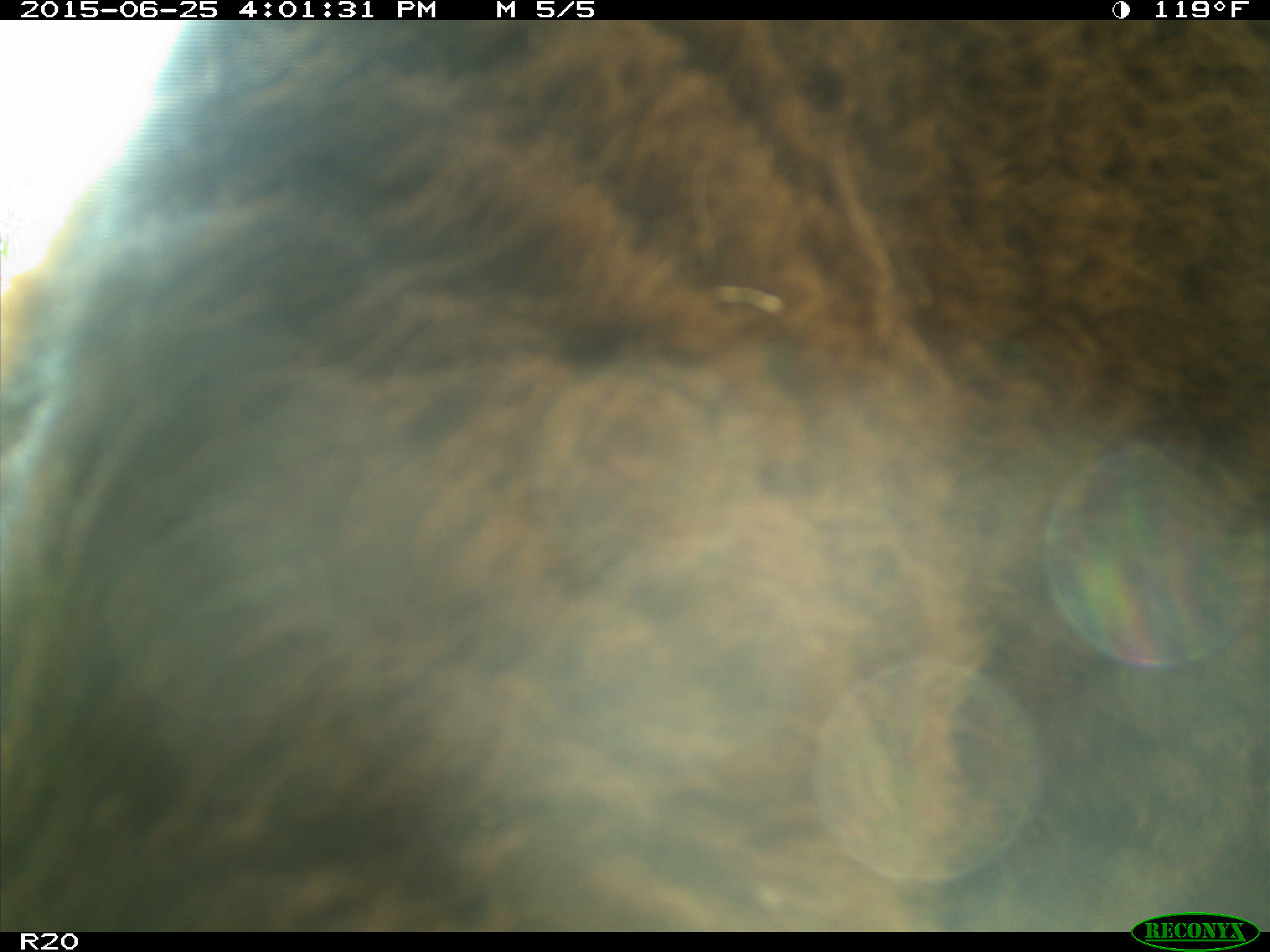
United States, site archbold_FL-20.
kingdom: Animalia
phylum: Chordata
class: Mammalia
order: Artiodactyla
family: Bovidae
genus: Bos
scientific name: Bos taurus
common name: domestic cow